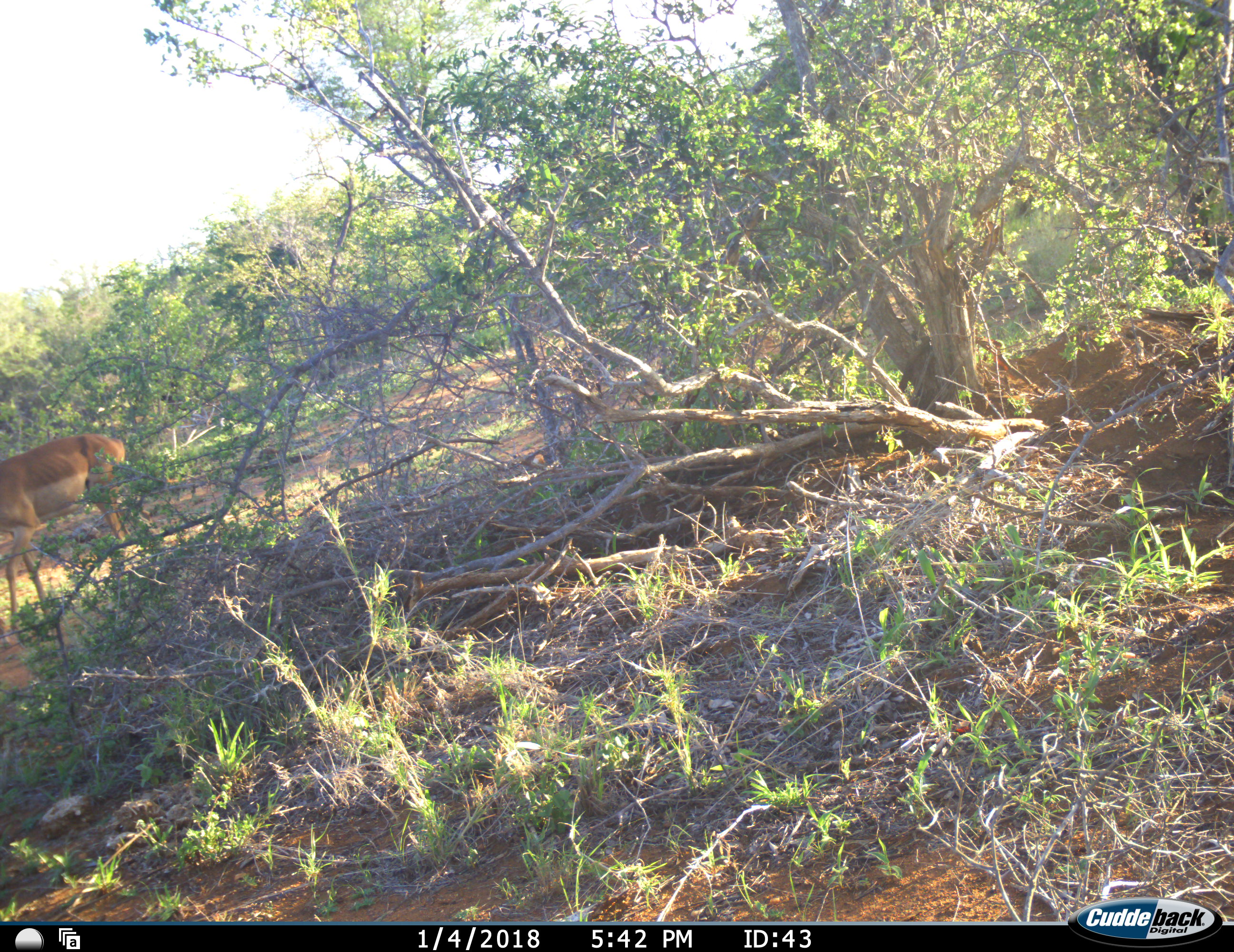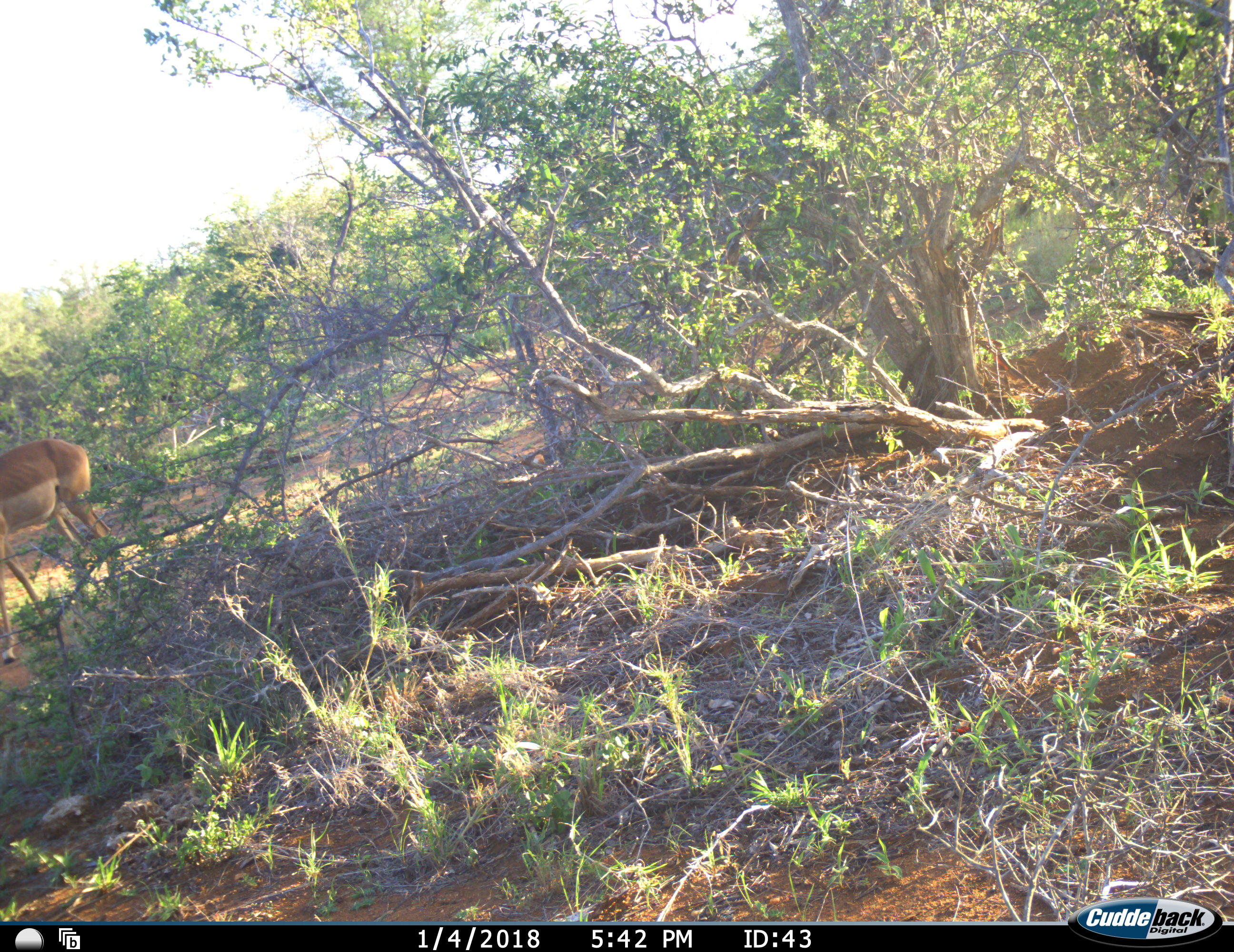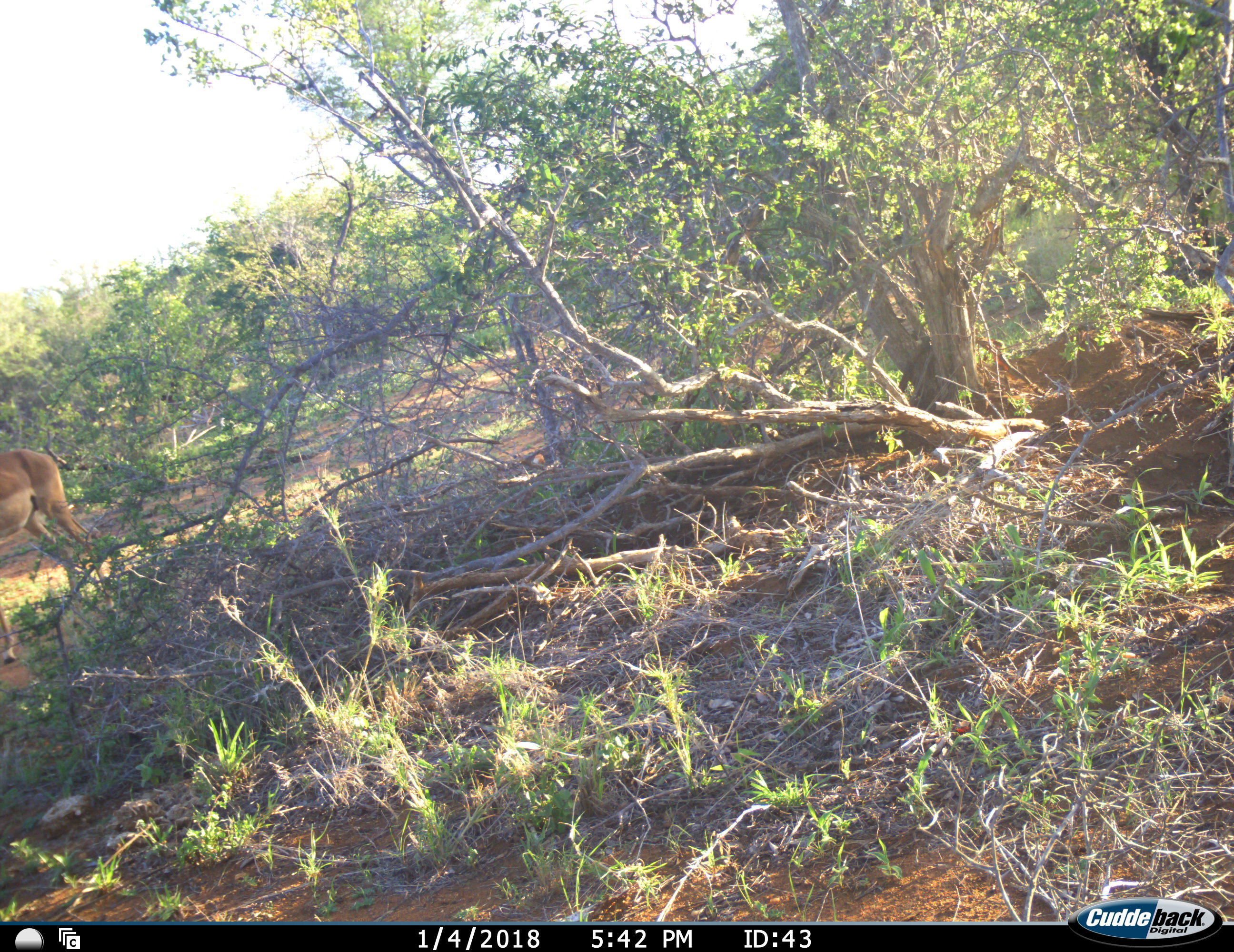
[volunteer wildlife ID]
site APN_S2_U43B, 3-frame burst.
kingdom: Animalia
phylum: Chordata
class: Mammalia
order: Artiodactyla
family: Bovidae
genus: Aepyceros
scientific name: Aepyceros melampus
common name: impala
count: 1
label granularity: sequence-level